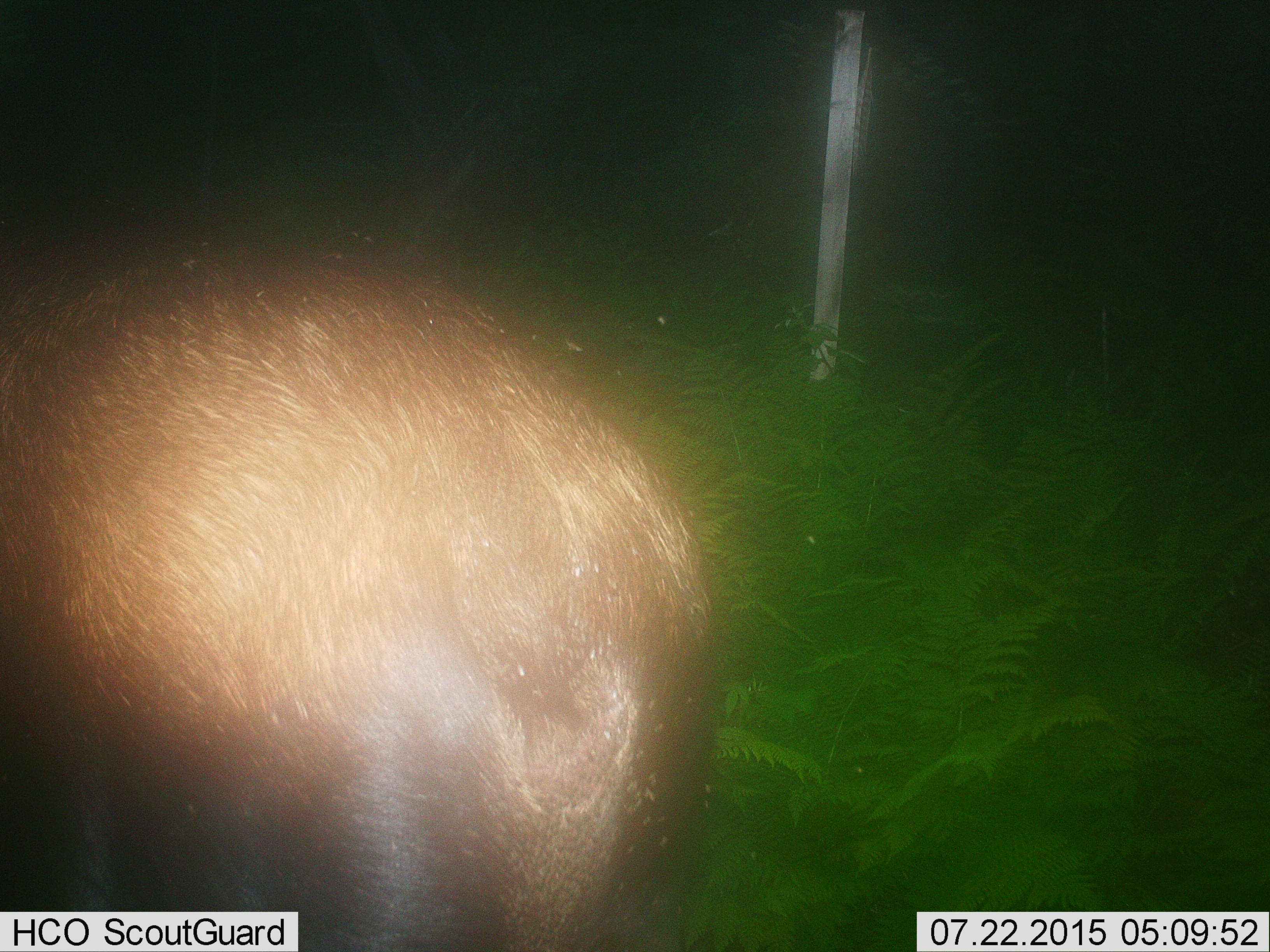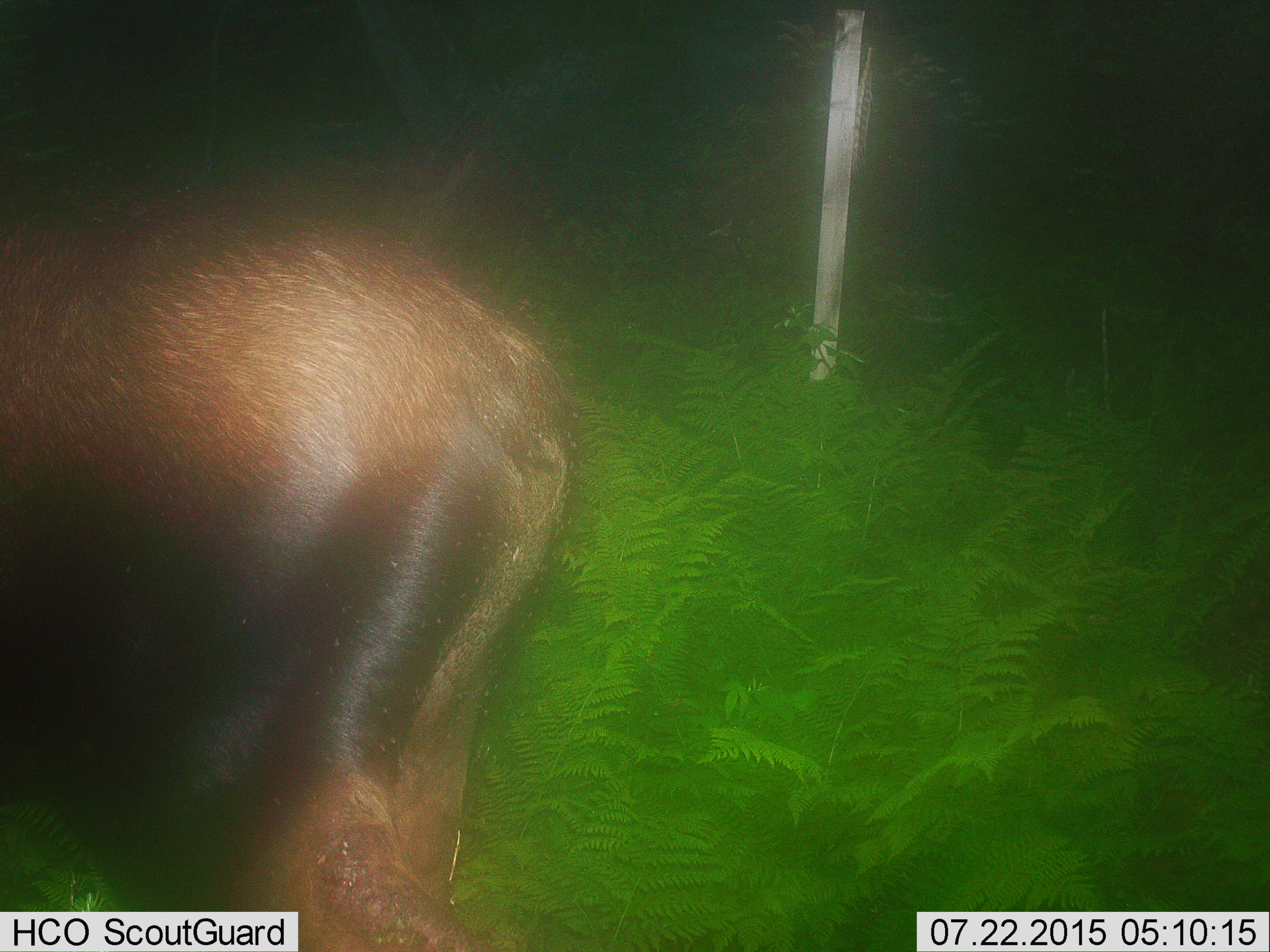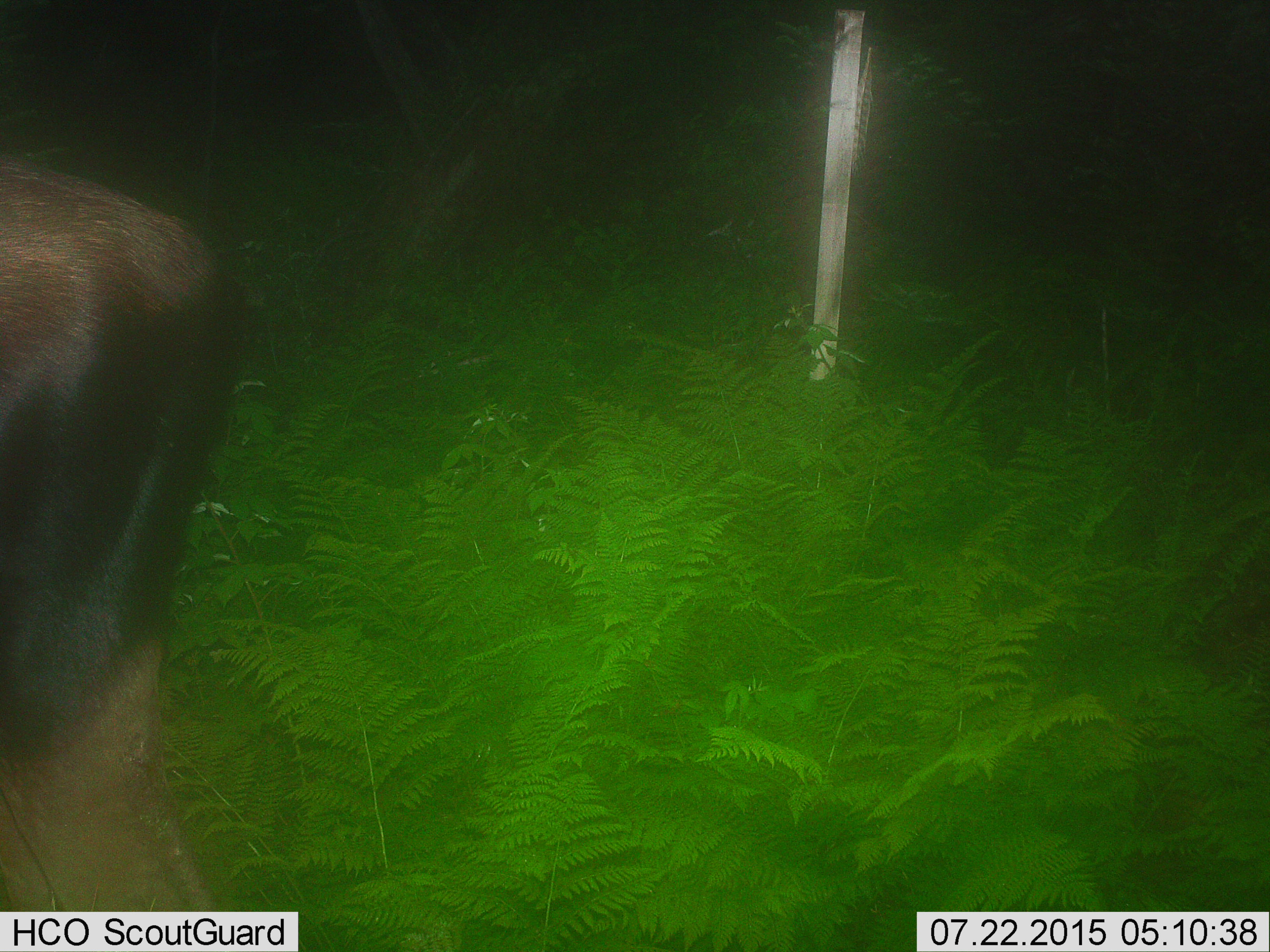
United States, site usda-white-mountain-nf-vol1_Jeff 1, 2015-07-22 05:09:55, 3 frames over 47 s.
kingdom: Animalia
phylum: Chordata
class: Mammalia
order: Artiodactyla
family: Cervidae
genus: Alces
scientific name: Alces alces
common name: moose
Moose (Alces alces).